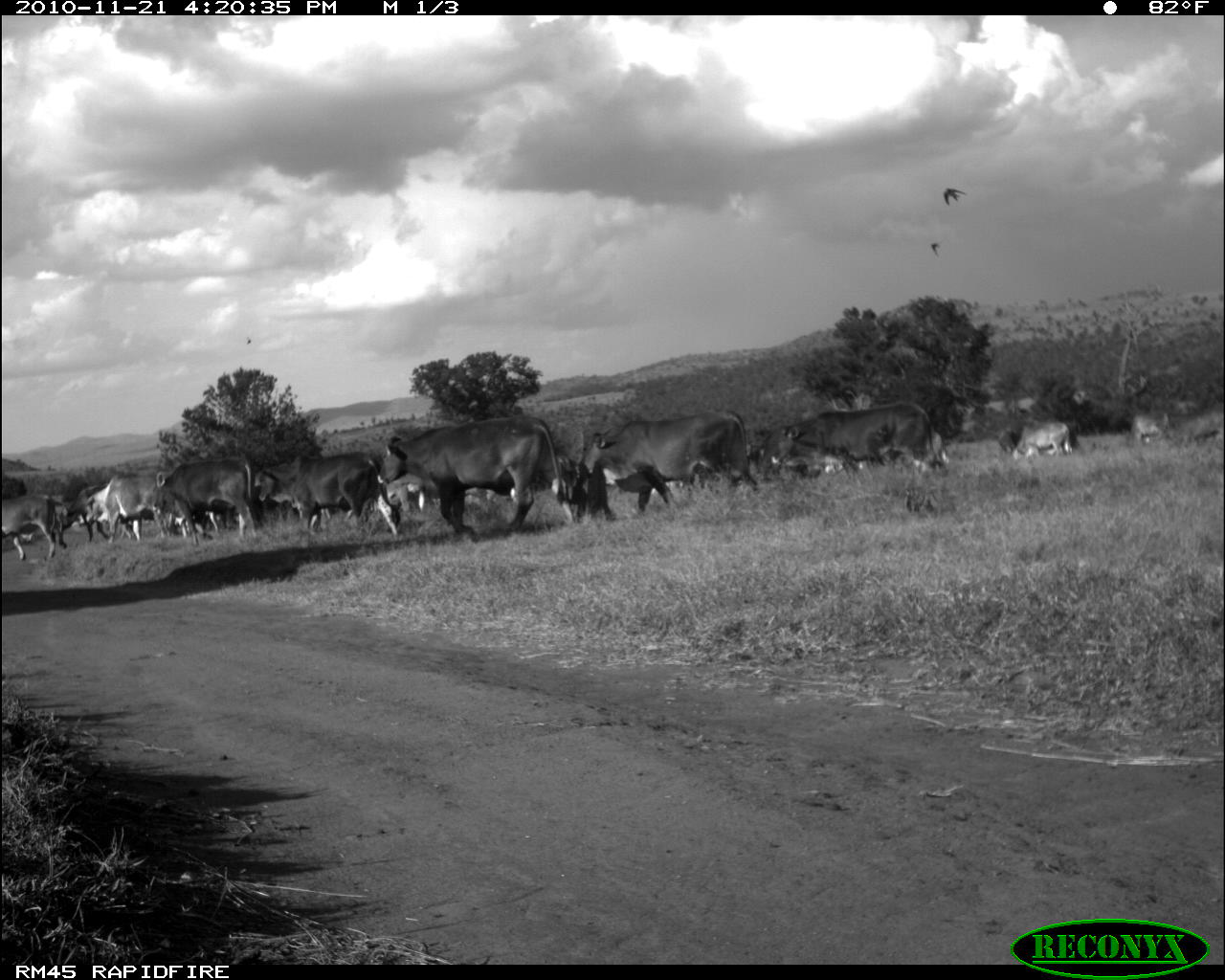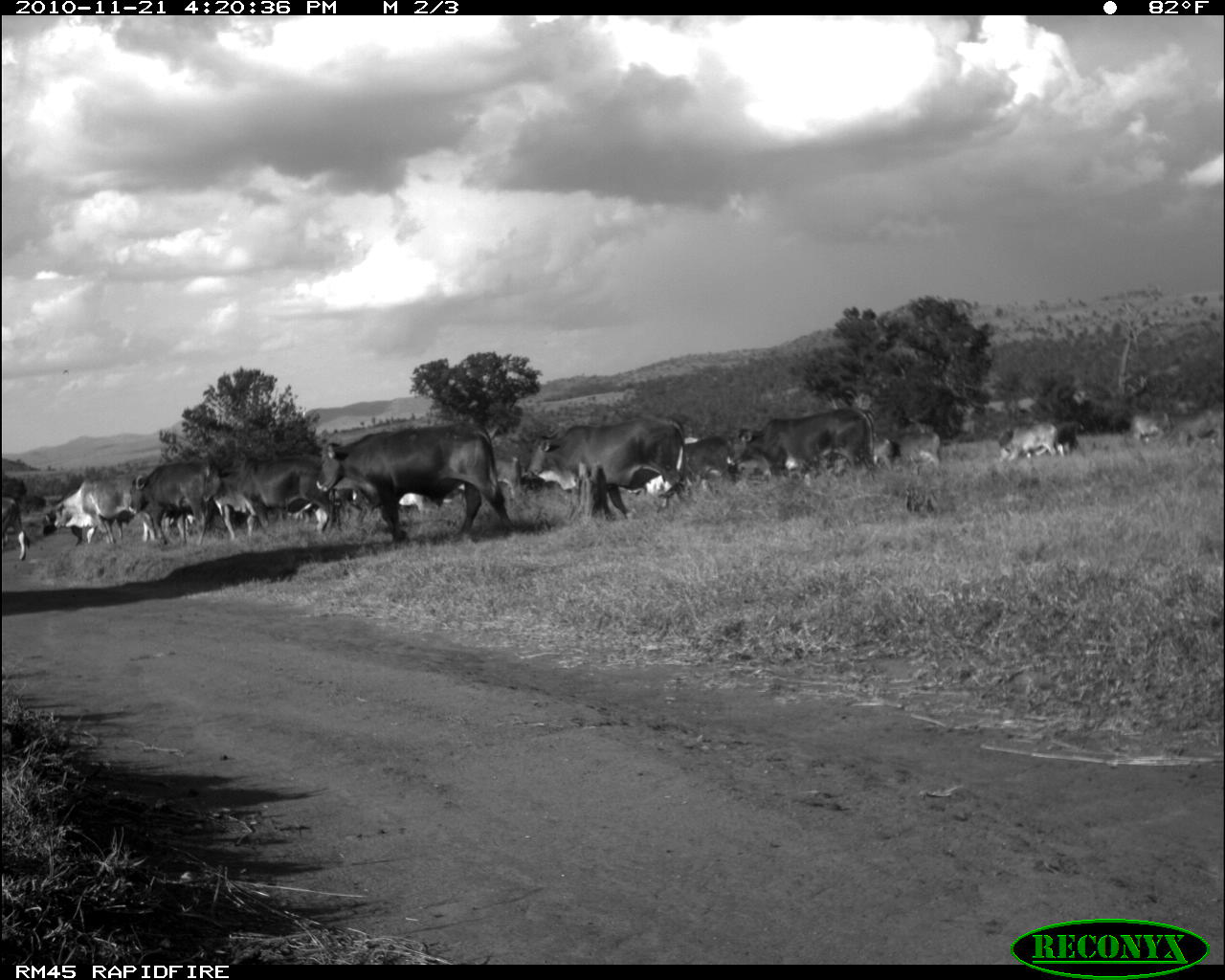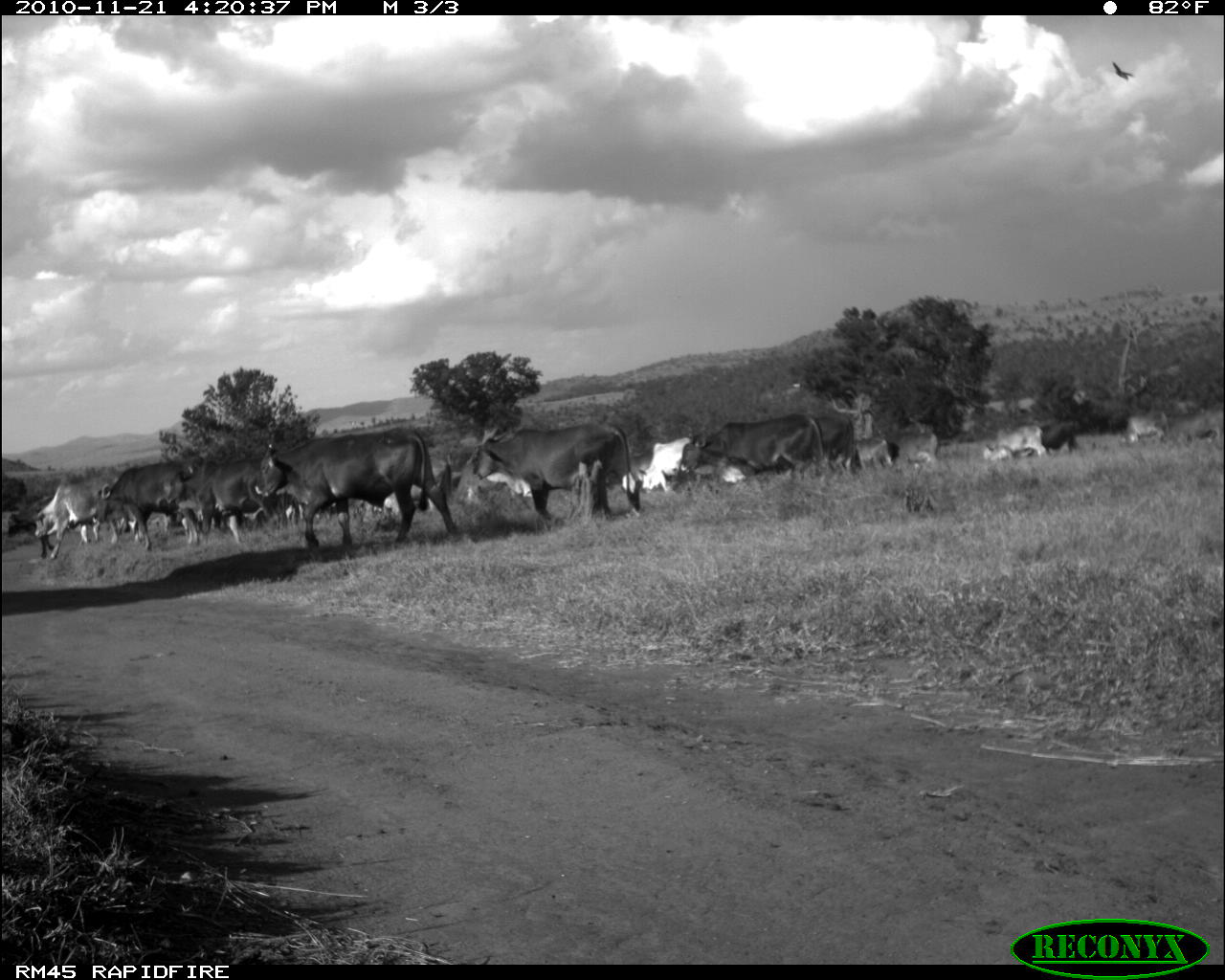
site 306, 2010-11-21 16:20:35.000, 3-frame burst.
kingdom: Animalia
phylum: Chordata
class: Mammalia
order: Artiodactyla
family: Bovidae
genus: Bos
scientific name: Bos taurus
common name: domestic cattle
Bos taurus (domestic cattle), count 13.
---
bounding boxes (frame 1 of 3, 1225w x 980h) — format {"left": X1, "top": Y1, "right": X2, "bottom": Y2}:
group: {"left": 1, "top": 399, "right": 1218, "bottom": 563}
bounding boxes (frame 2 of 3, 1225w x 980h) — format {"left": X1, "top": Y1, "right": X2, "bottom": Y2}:
group: {"left": 0, "top": 394, "right": 1217, "bottom": 564}